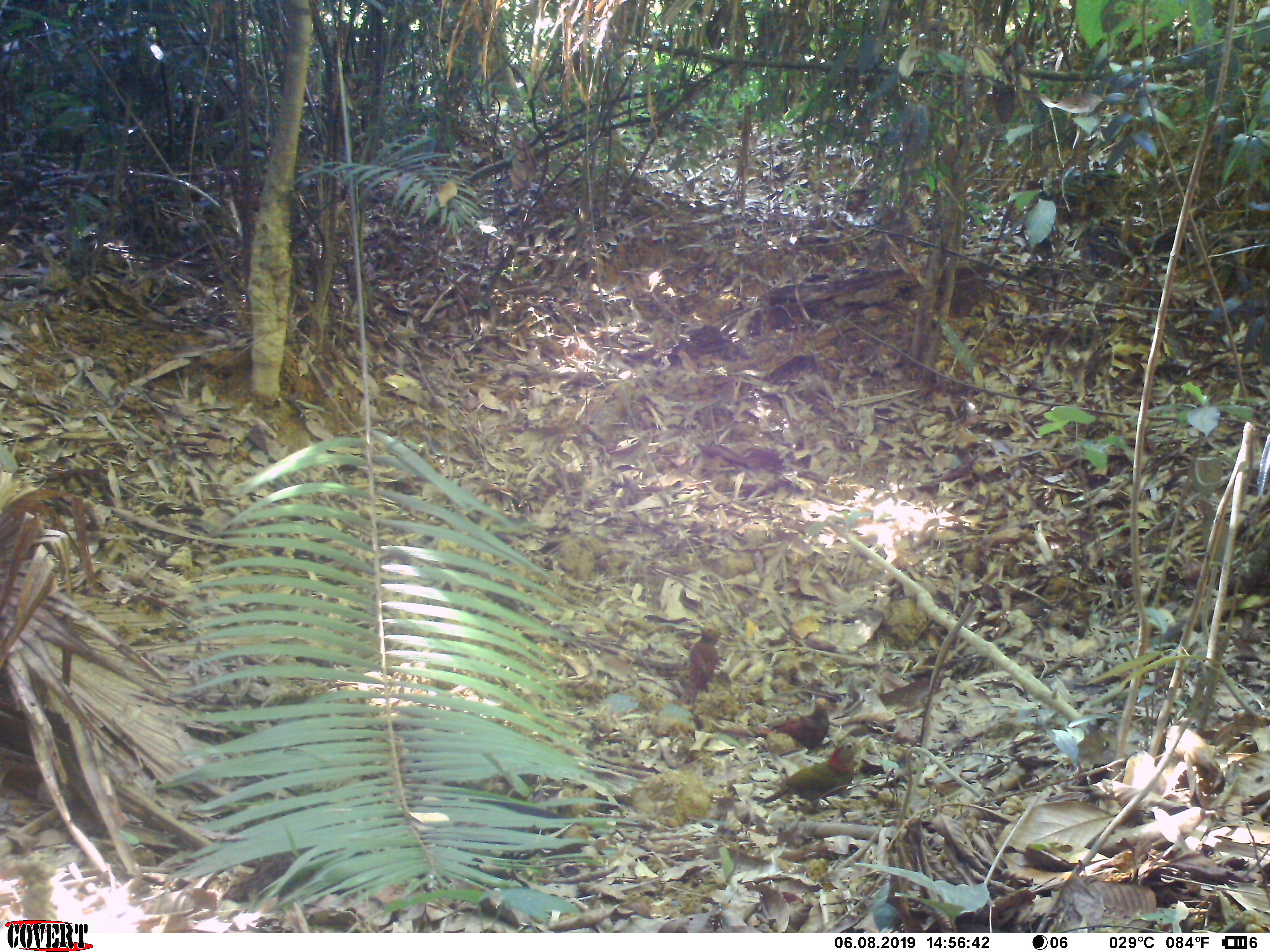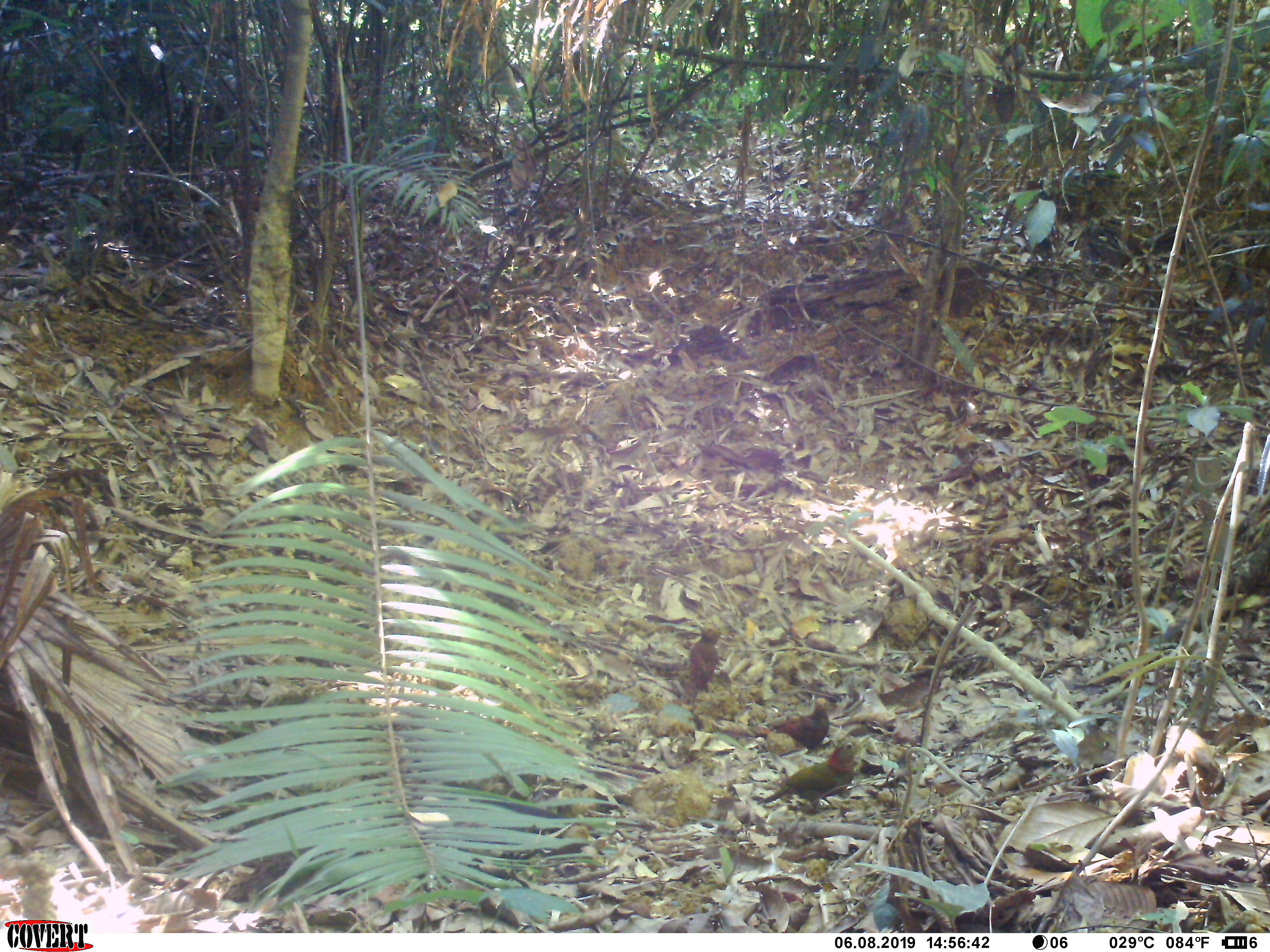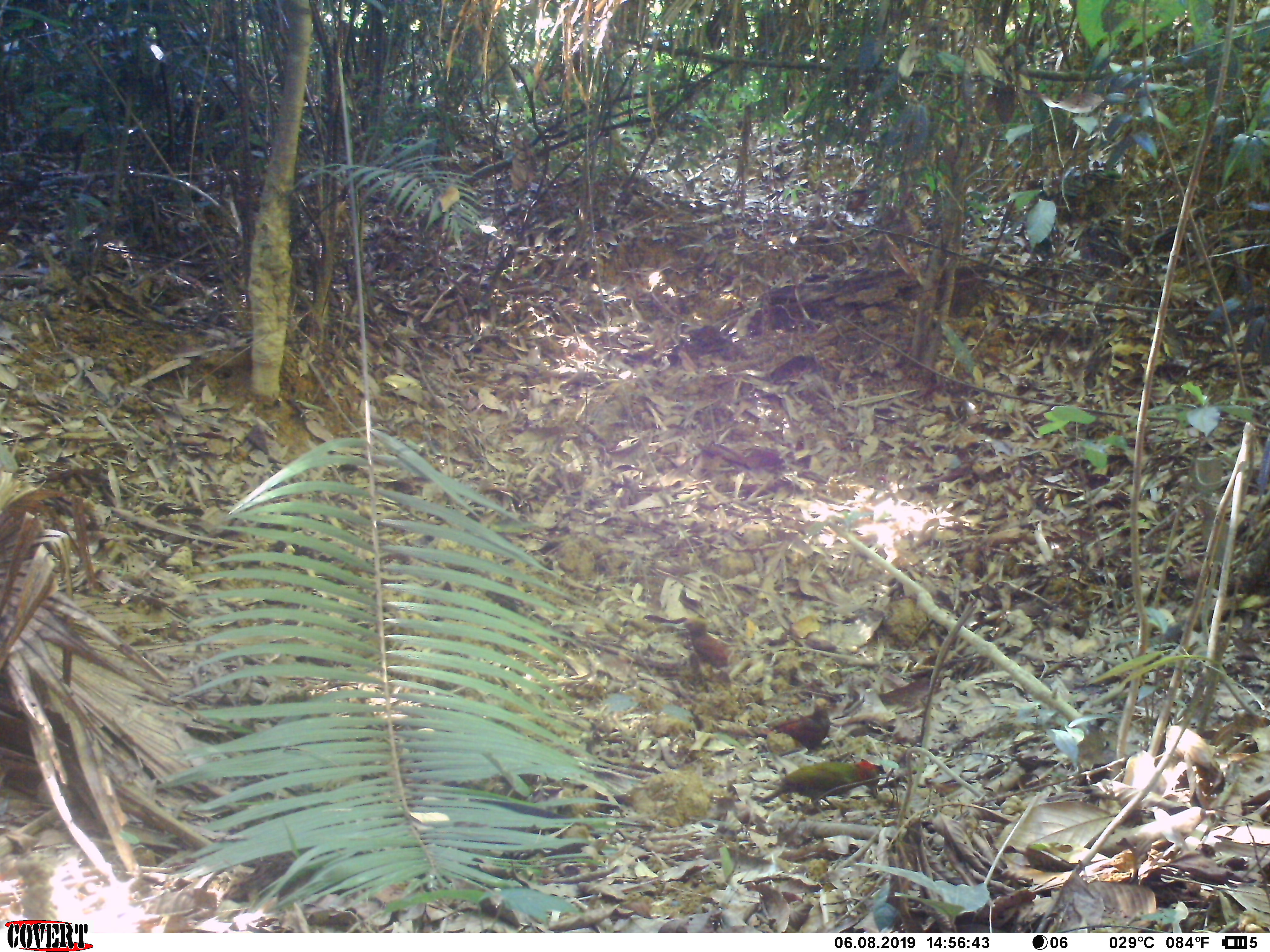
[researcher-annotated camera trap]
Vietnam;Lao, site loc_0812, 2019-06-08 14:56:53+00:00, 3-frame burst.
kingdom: Animalia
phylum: Chordata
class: Aves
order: Piciformes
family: Picidae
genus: Picus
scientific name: Picus rabieri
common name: red-collared woodpecker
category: red collared woodpecker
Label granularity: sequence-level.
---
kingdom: Animalia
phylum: Chordata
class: Aves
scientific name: Aves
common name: bird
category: unidentified bird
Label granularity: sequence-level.